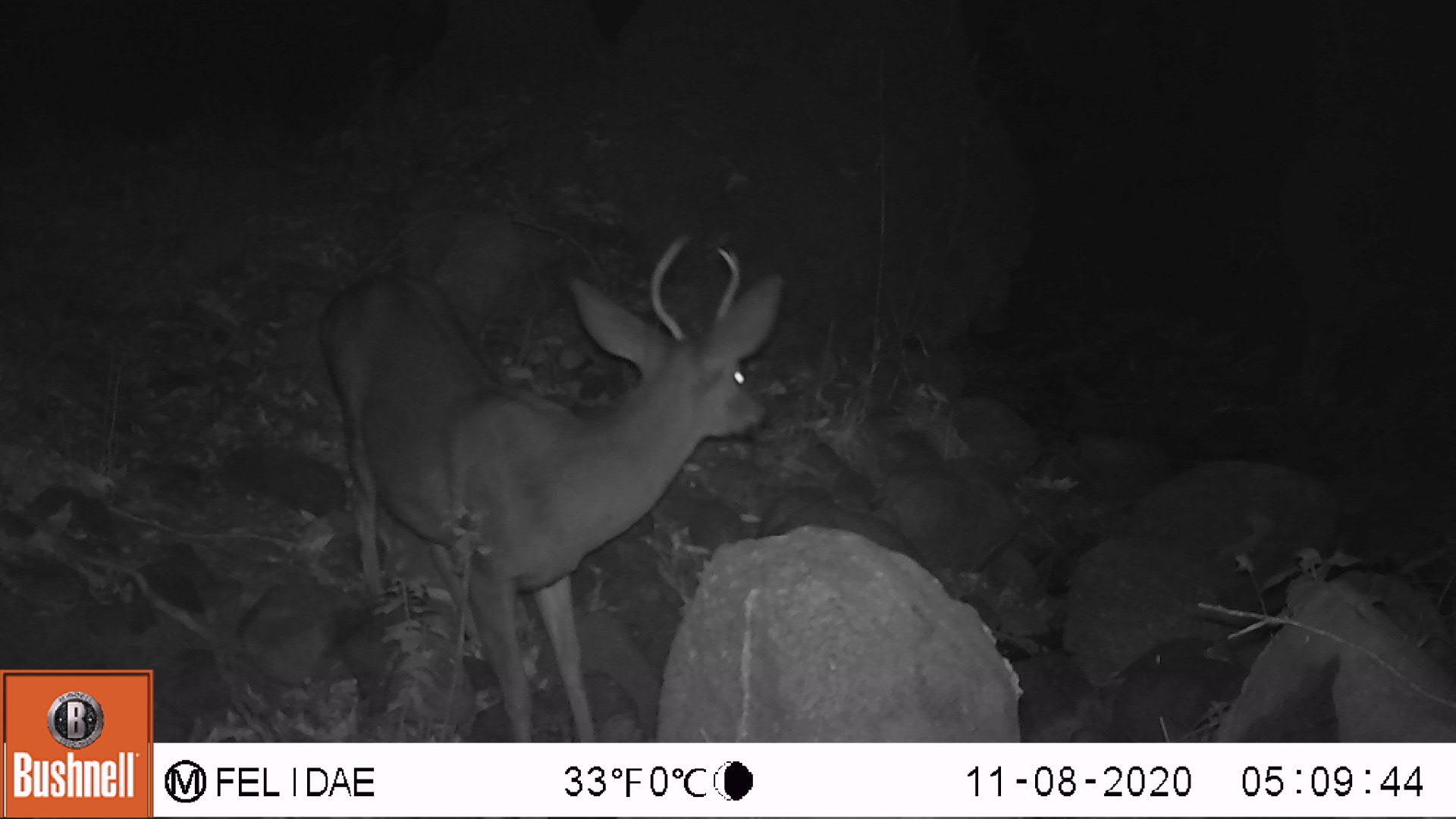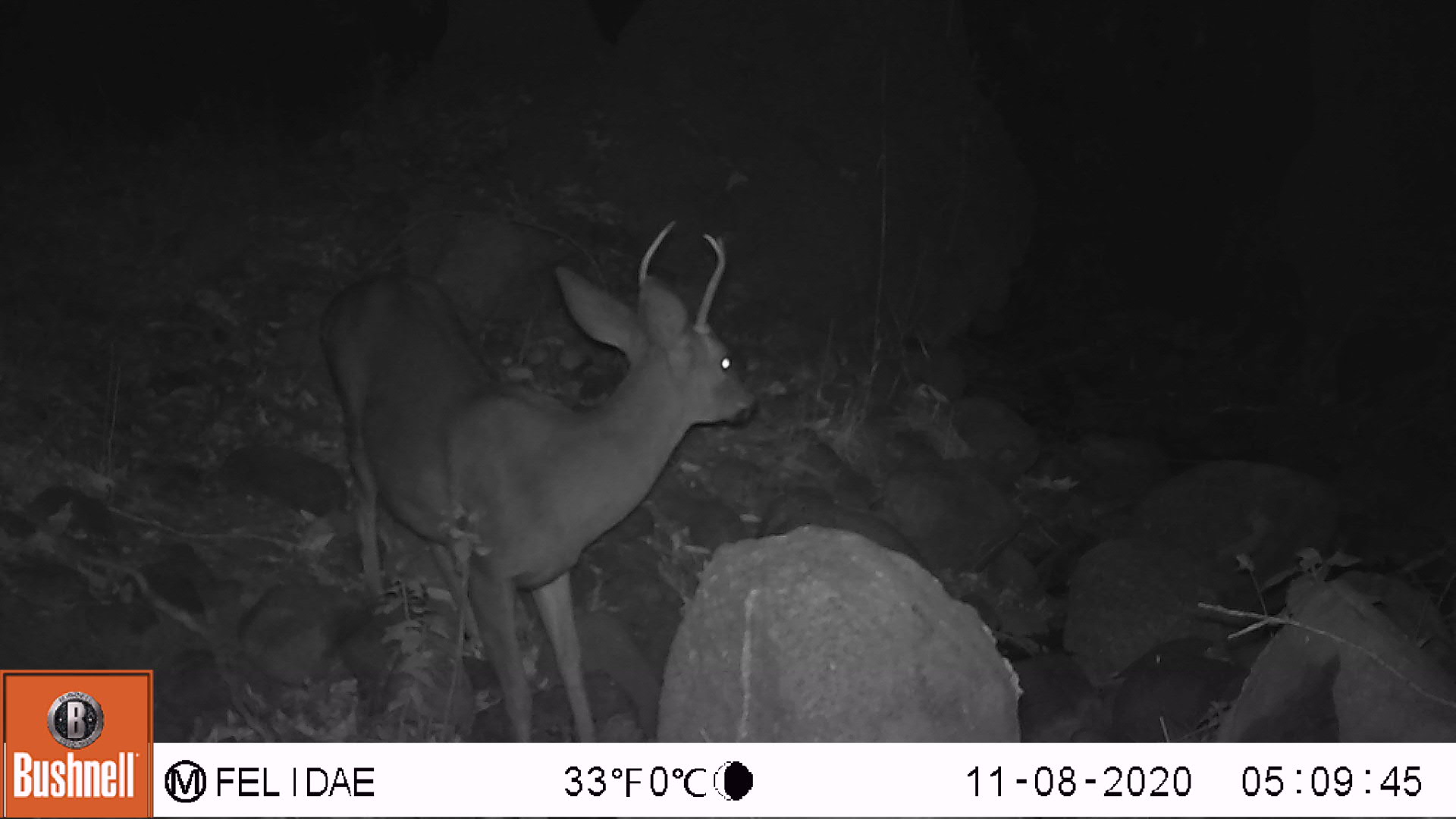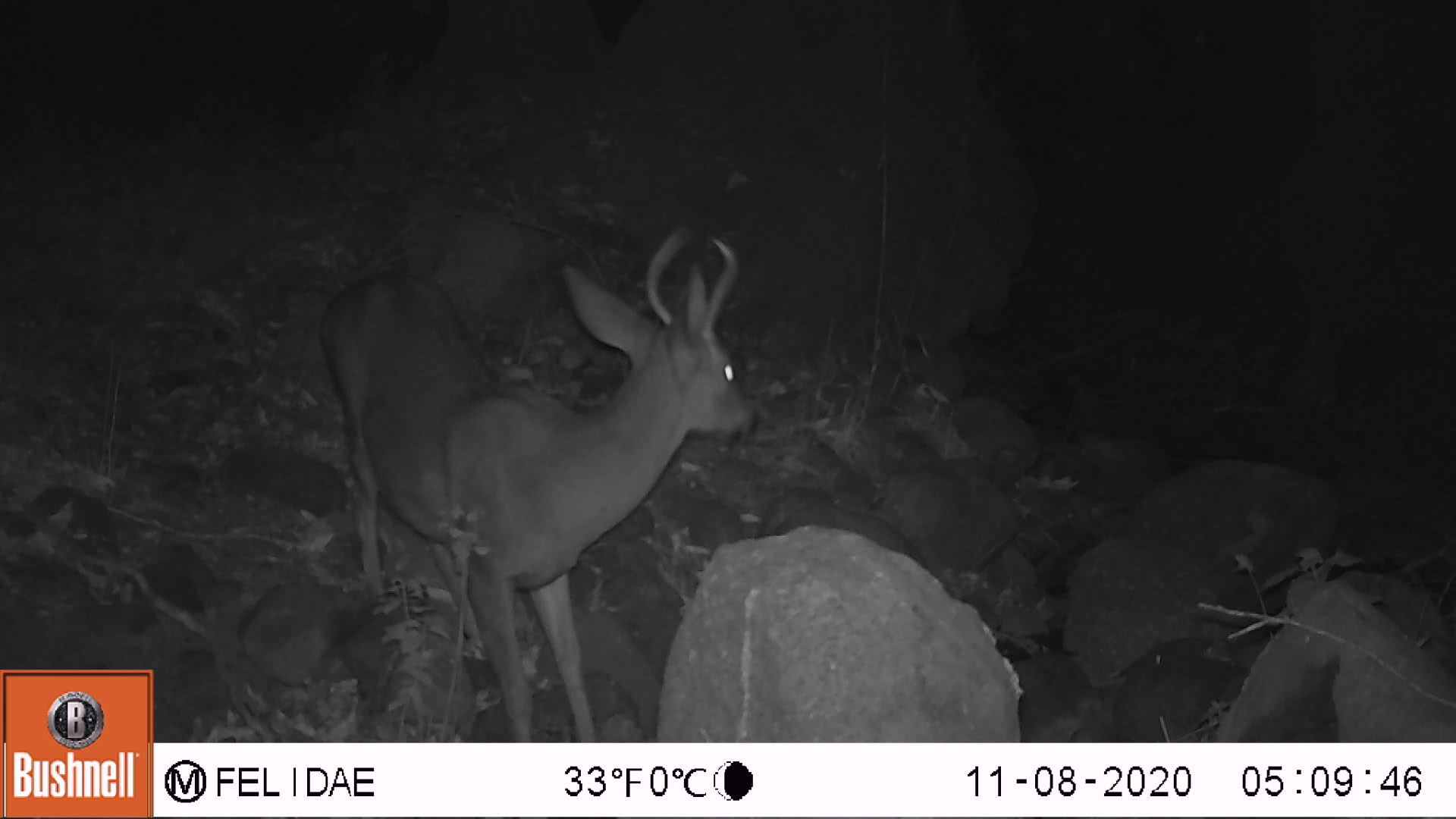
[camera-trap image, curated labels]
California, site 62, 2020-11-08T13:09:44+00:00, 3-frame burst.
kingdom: Animalia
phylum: Chordata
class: Mammalia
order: Artiodactyla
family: Cervidae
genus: Odocoileus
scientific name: Odocoileus hemionus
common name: mule deer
Mule deer (Odocoileus hemionus).